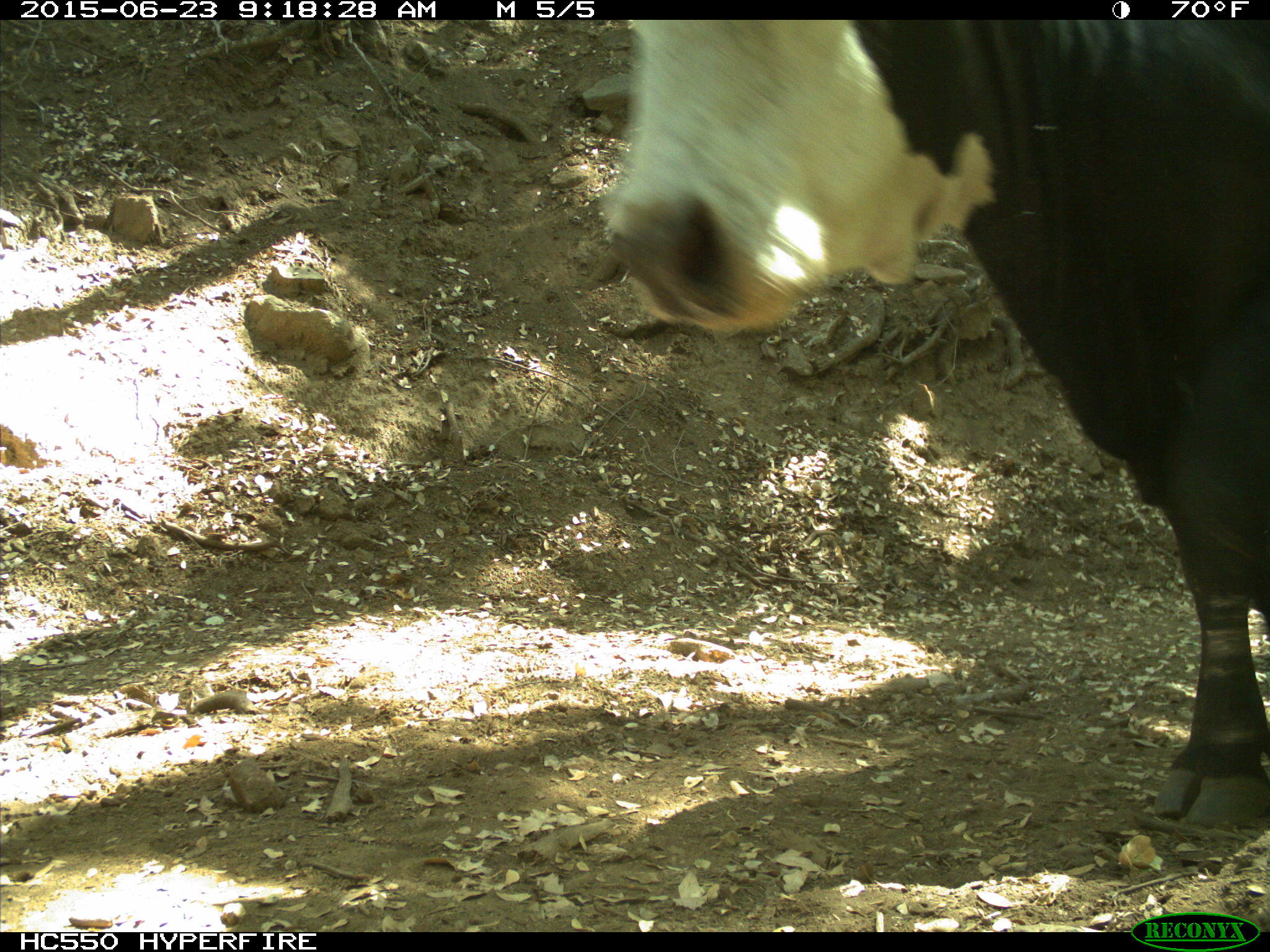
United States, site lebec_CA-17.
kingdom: Animalia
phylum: Chordata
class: Mammalia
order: Artiodactyla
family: Bovidae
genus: Bos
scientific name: Bos taurus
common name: domestic cow